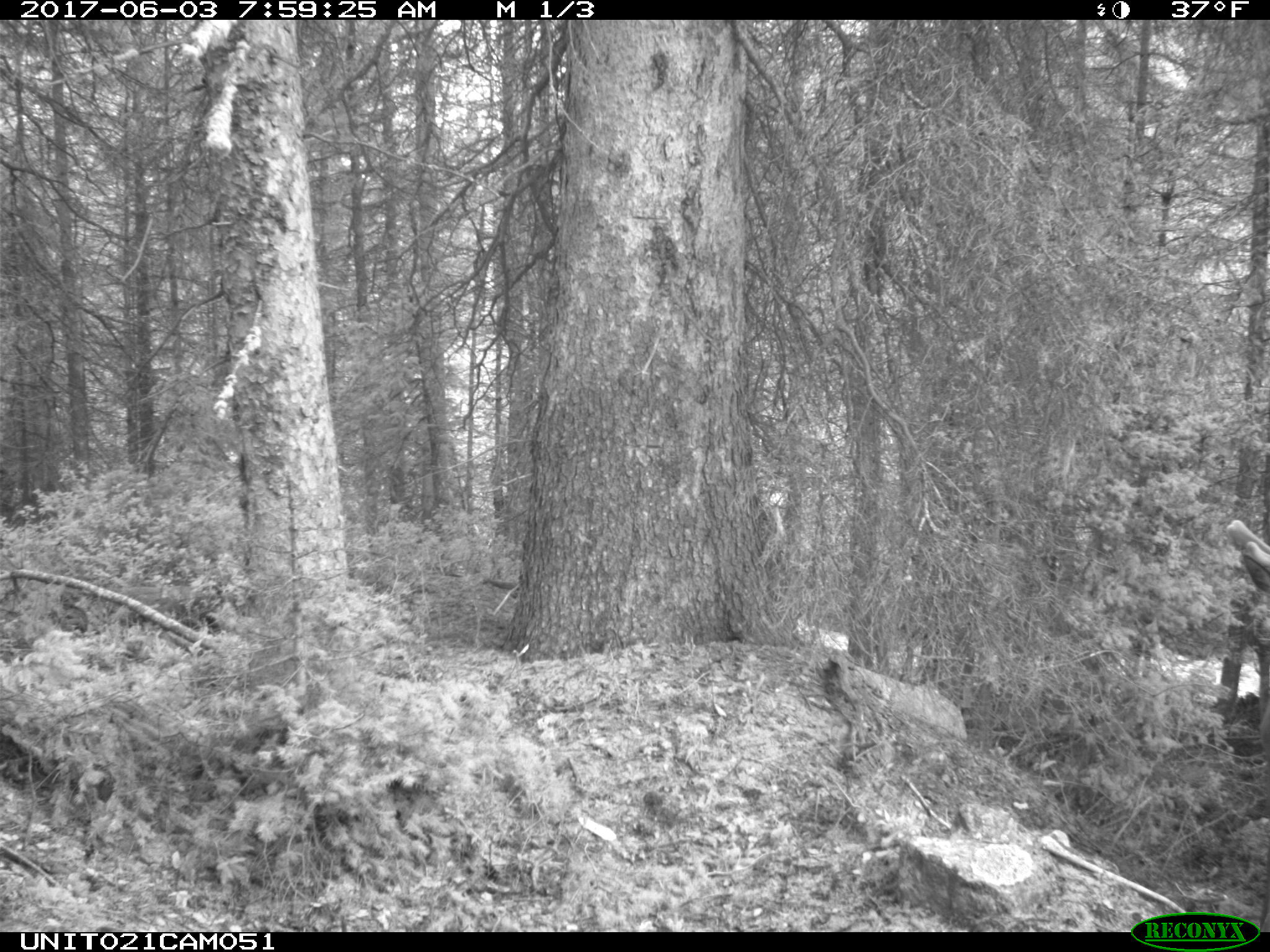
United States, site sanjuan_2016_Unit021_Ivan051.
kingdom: Animalia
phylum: Chordata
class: Mammalia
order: Artiodactyla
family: Cervidae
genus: Cervus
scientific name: Cervus elaphus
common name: red deer